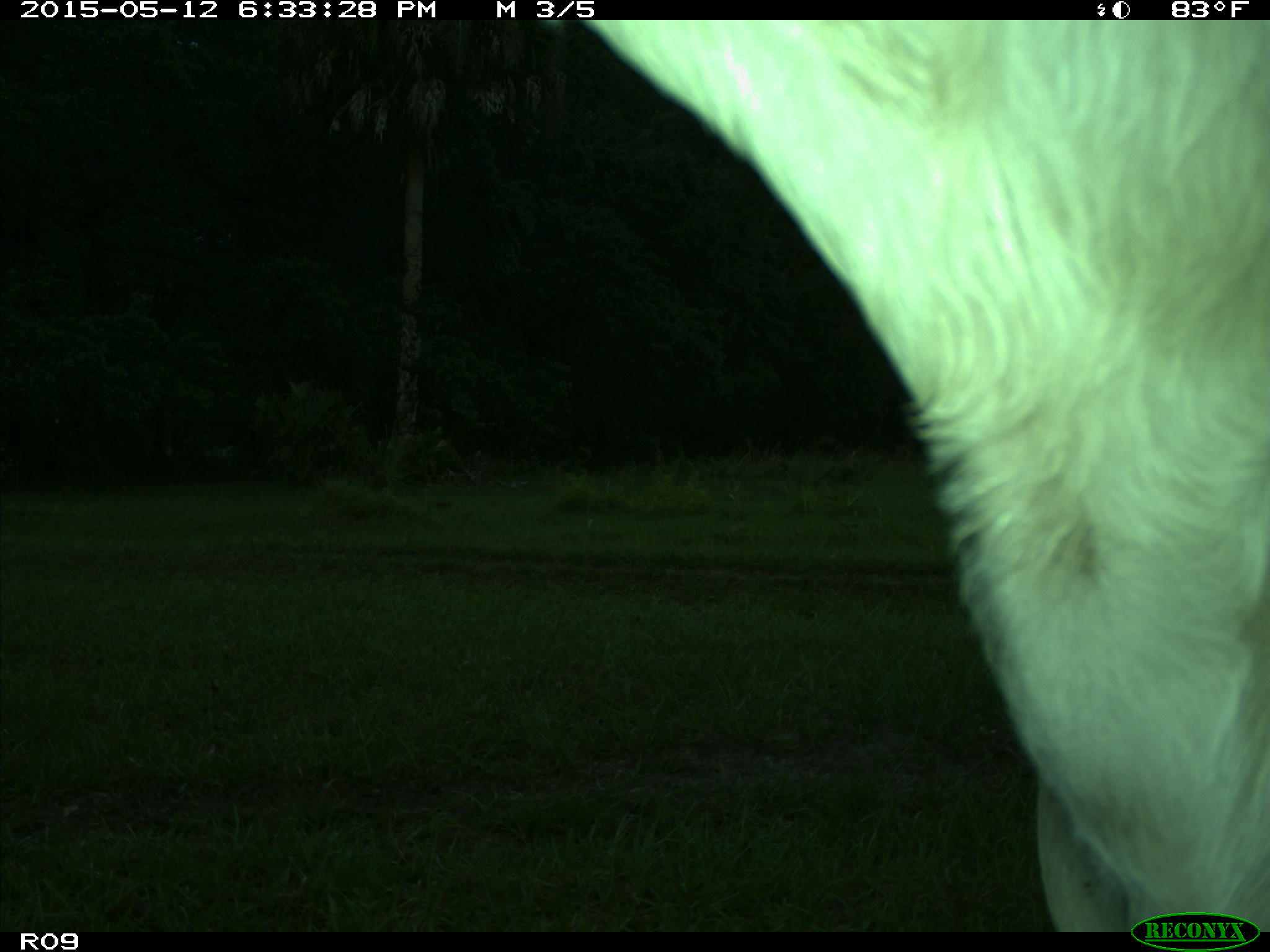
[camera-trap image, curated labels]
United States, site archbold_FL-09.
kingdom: Animalia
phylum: Chordata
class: Mammalia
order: Artiodactyla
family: Bovidae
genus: Bos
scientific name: Bos taurus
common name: domestic cow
Bos taurus (domestic cow).